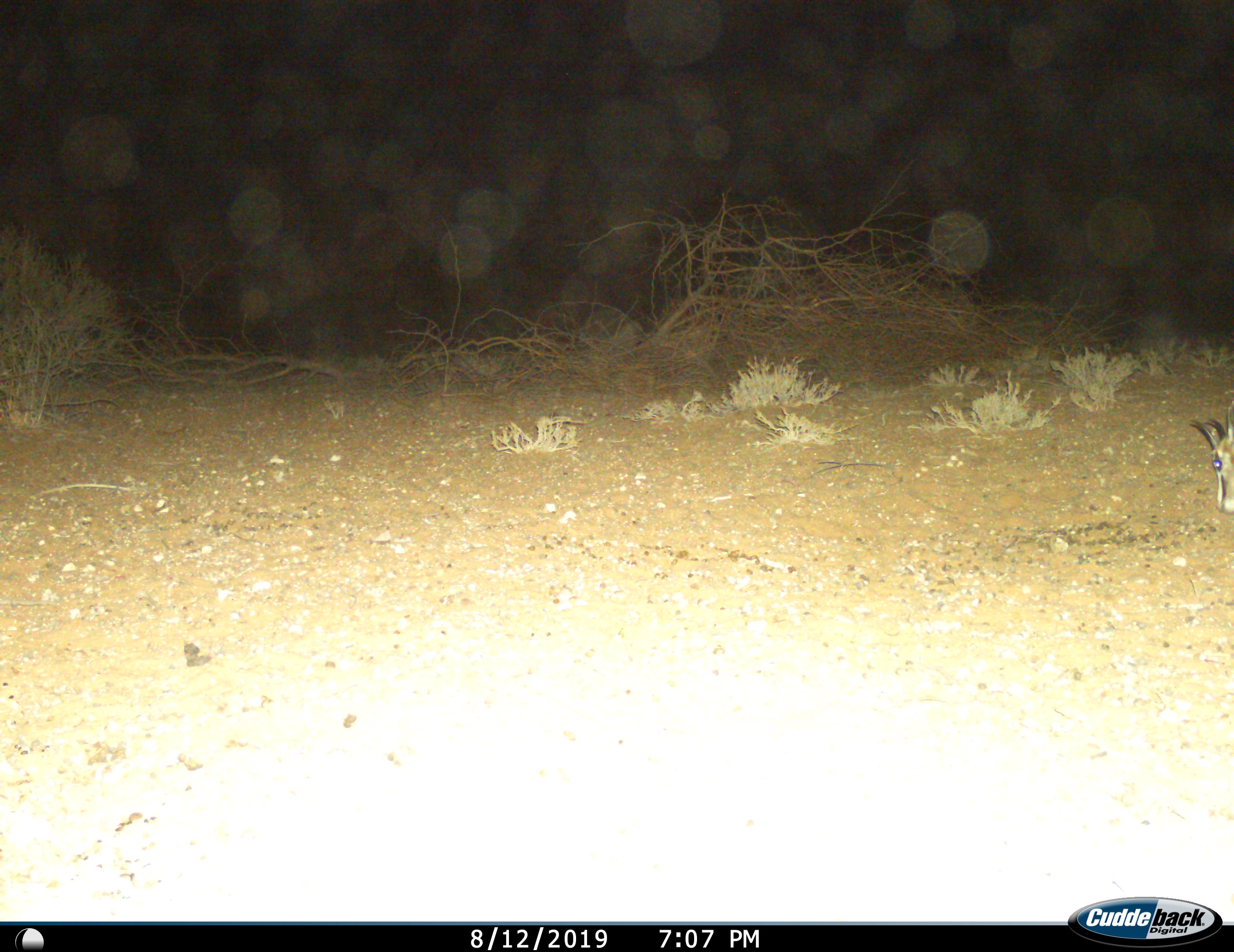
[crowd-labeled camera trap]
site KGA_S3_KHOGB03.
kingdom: Animalia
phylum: Chordata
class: Mammalia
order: Artiodactyla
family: Bovidae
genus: Antidorcas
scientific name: Antidorcas marsupialis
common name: springbok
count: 1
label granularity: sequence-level